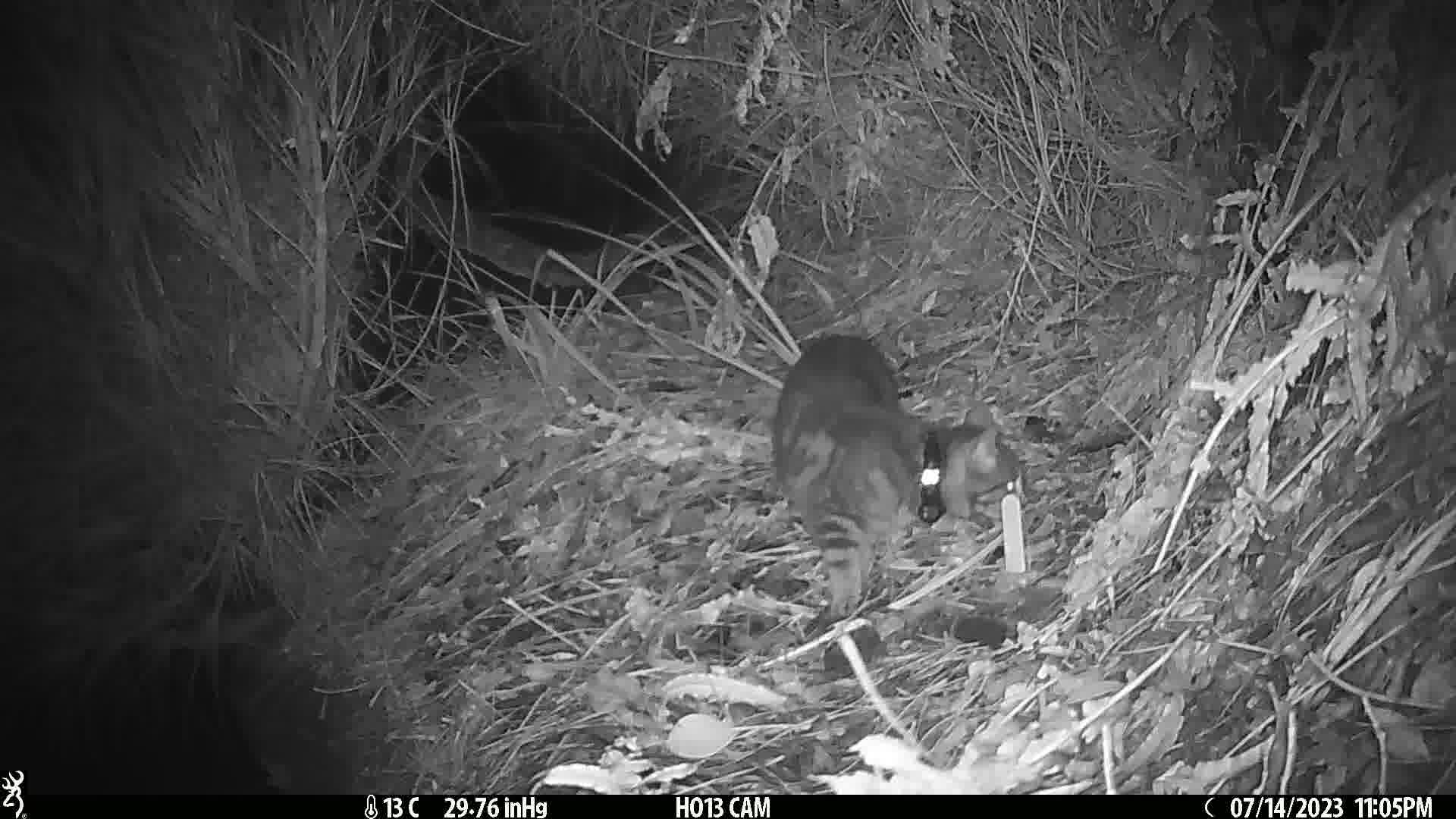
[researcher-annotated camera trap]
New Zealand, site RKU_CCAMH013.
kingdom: Animalia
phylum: Chordata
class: Mammalia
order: Carnivora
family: Felidae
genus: Felis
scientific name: Felis catus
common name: domestic cat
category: cat